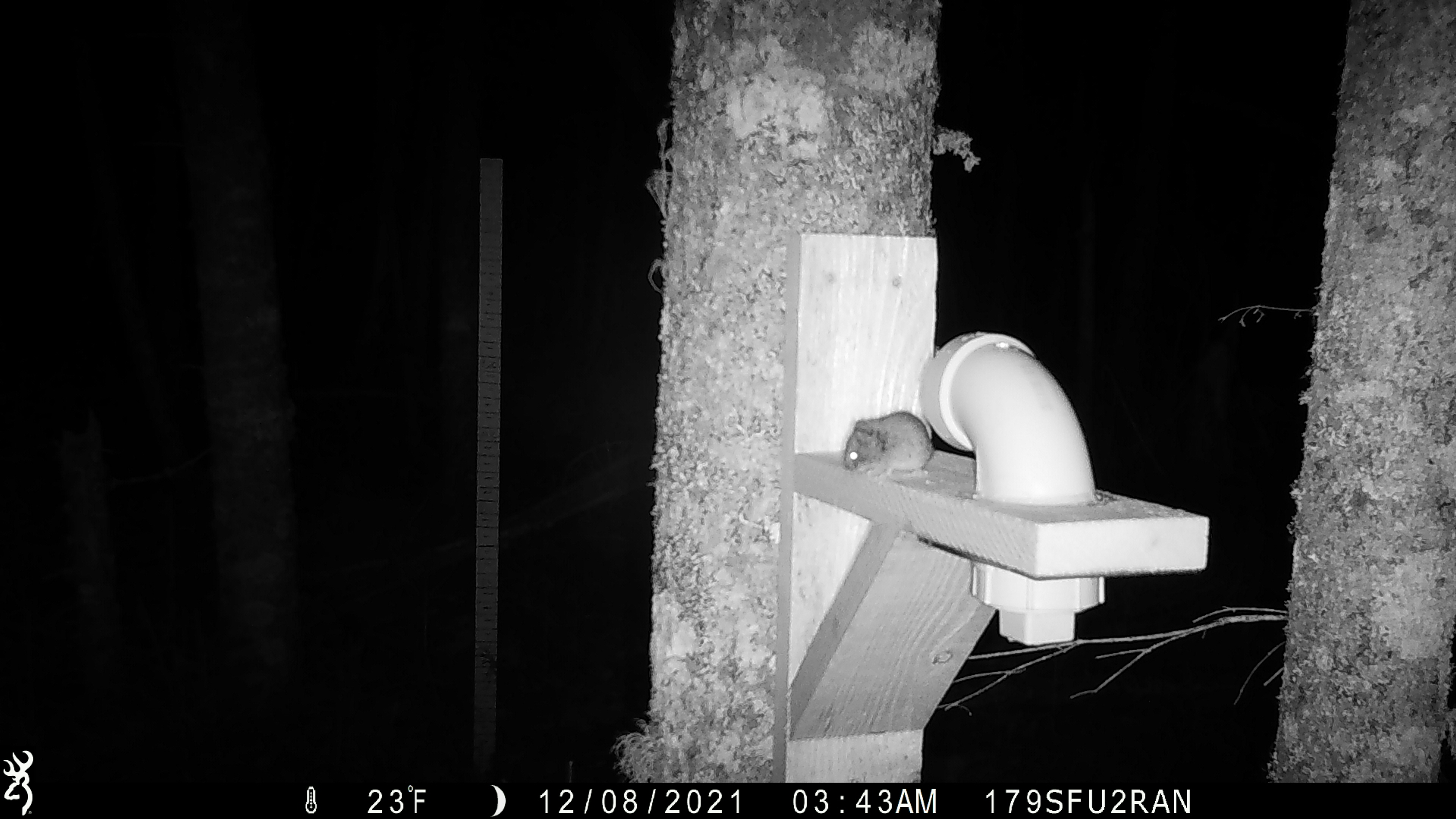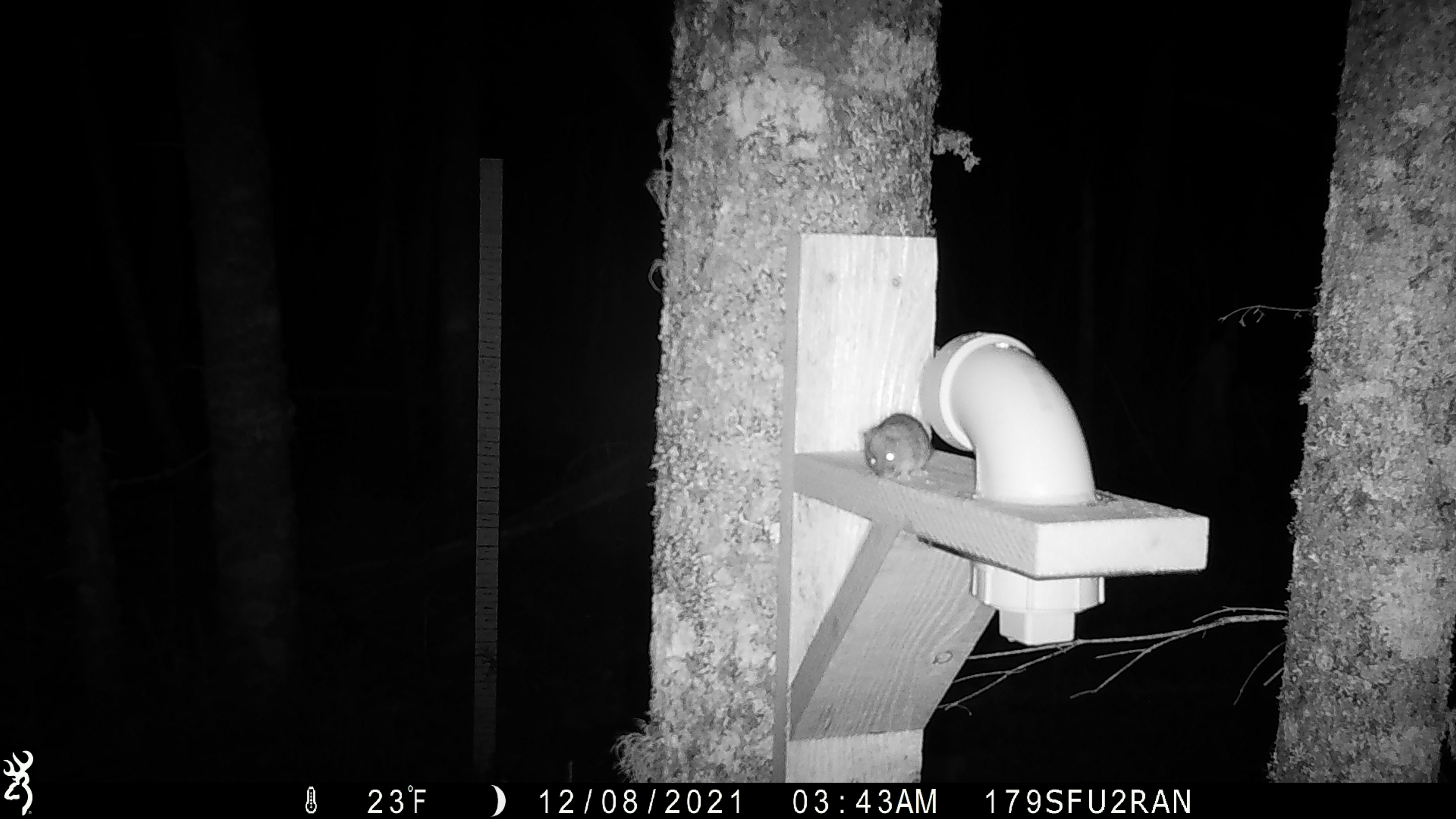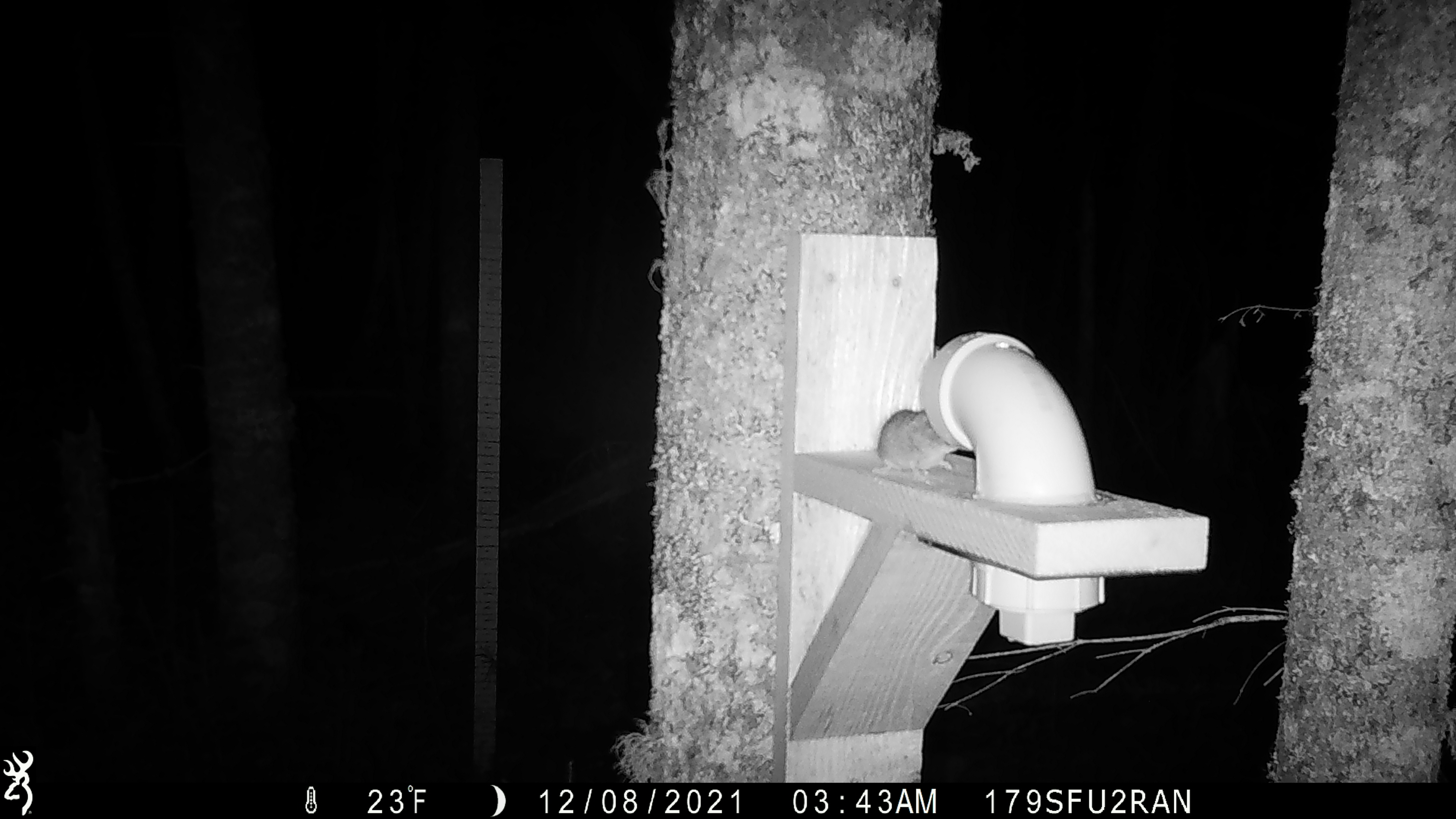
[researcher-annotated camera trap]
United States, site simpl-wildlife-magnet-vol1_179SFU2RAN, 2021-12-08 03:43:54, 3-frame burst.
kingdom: Animalia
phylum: Chordata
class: Mammalia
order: Rodentia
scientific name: Rodentia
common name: mouse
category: mouse sp.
Mouse sp. (mouse) (Rodentia).